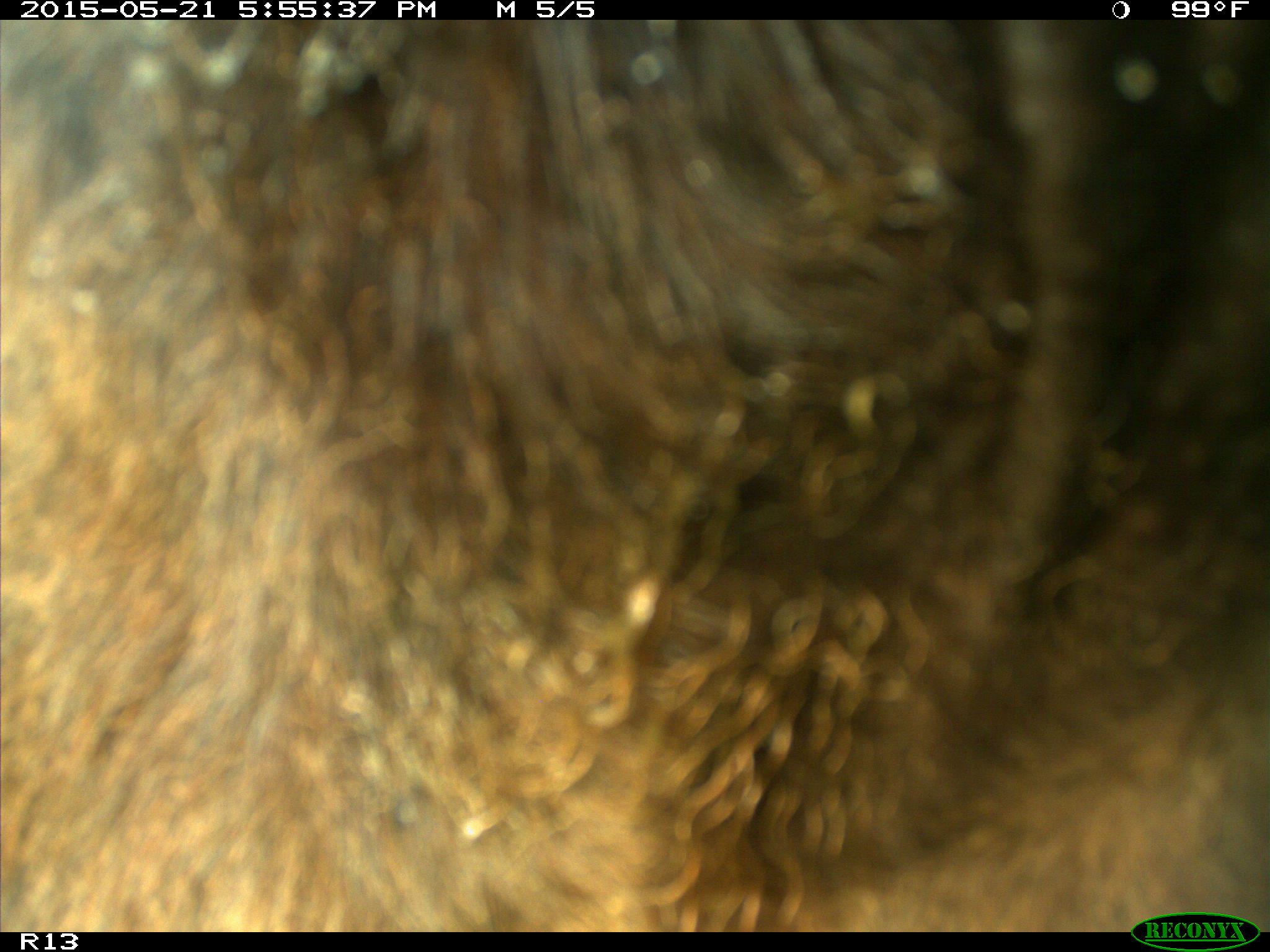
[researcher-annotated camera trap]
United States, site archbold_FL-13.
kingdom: Animalia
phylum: Chordata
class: Mammalia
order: Artiodactyla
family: Bovidae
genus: Bos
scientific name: Bos taurus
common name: domestic cow